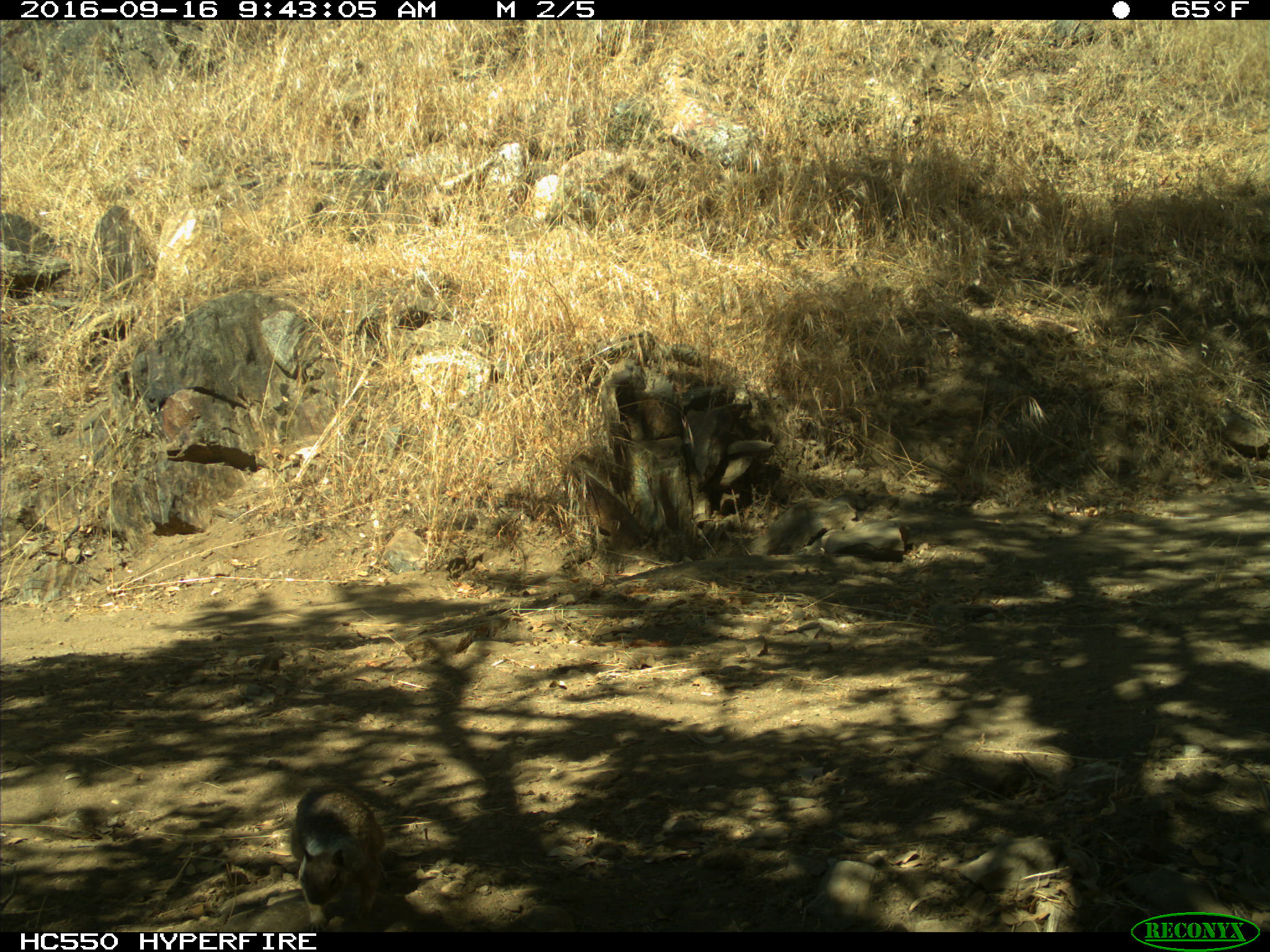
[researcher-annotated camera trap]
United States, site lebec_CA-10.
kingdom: Animalia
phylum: Chordata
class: Mammalia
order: Rodentia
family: Sciuridae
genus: Otospermophilus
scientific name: Otospermophilus beecheyi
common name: california ground squirrel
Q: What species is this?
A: Otospermophilus beecheyi (california ground squirrel).